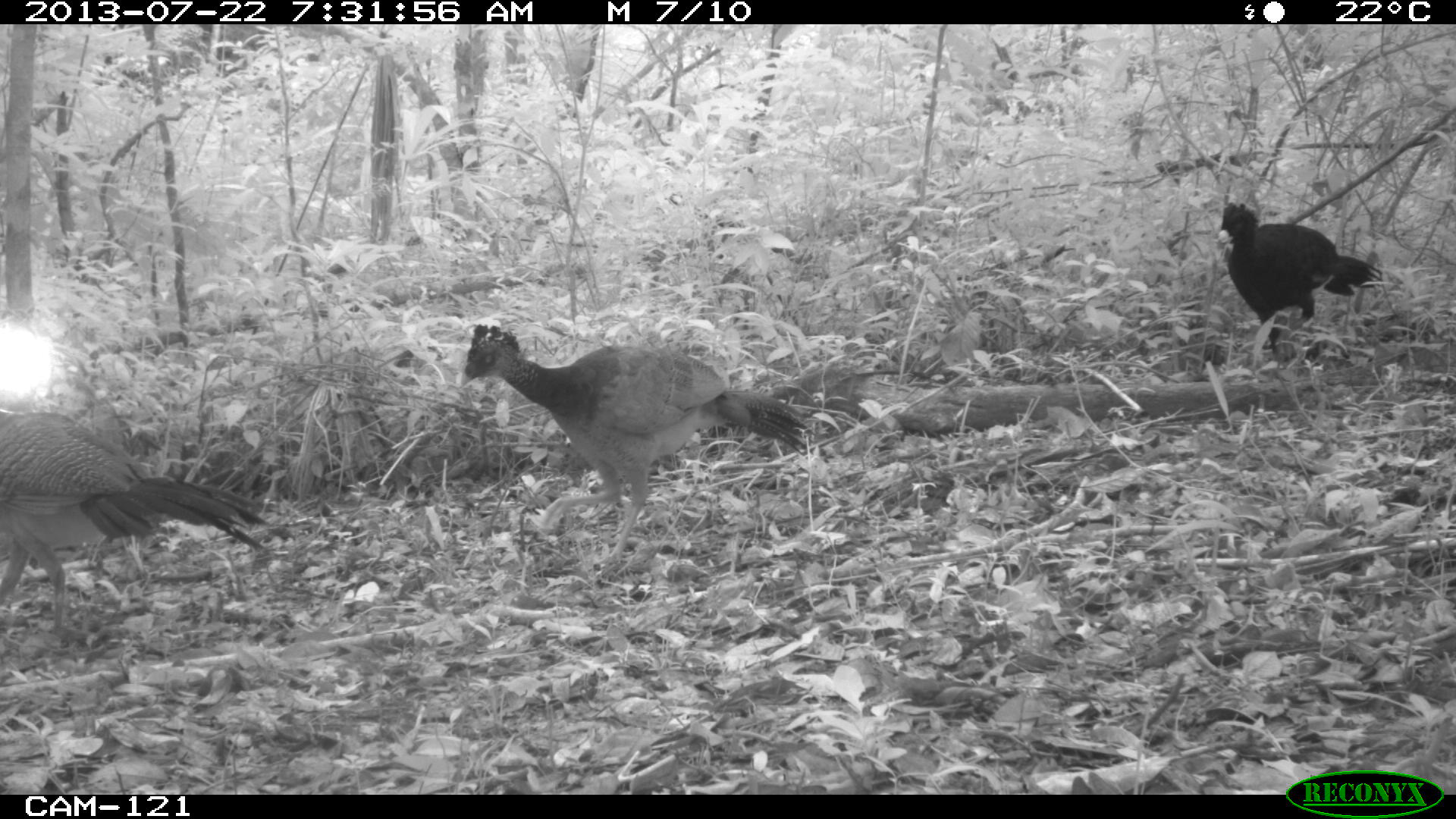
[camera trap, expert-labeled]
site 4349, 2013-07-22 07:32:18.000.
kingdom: Animalia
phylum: Chordata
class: Aves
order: Galliformes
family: Cracidae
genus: Crax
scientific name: Crax rubra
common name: great curassow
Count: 4.